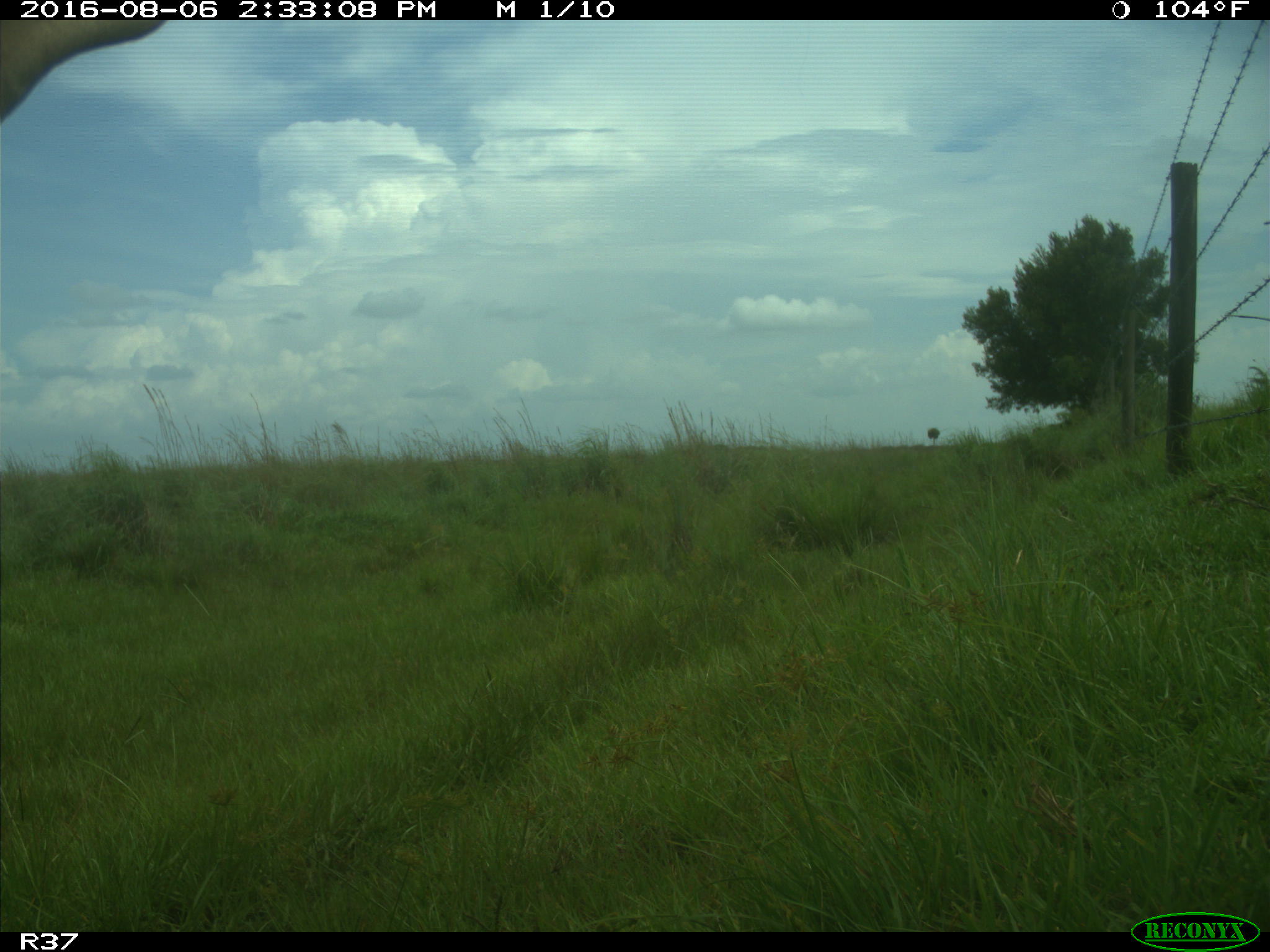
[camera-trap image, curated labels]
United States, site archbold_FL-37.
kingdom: Animalia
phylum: Chordata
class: Mammalia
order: Artiodactyla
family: Bovidae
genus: Bos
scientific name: Bos taurus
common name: domestic cow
Bos taurus (domestic cow).